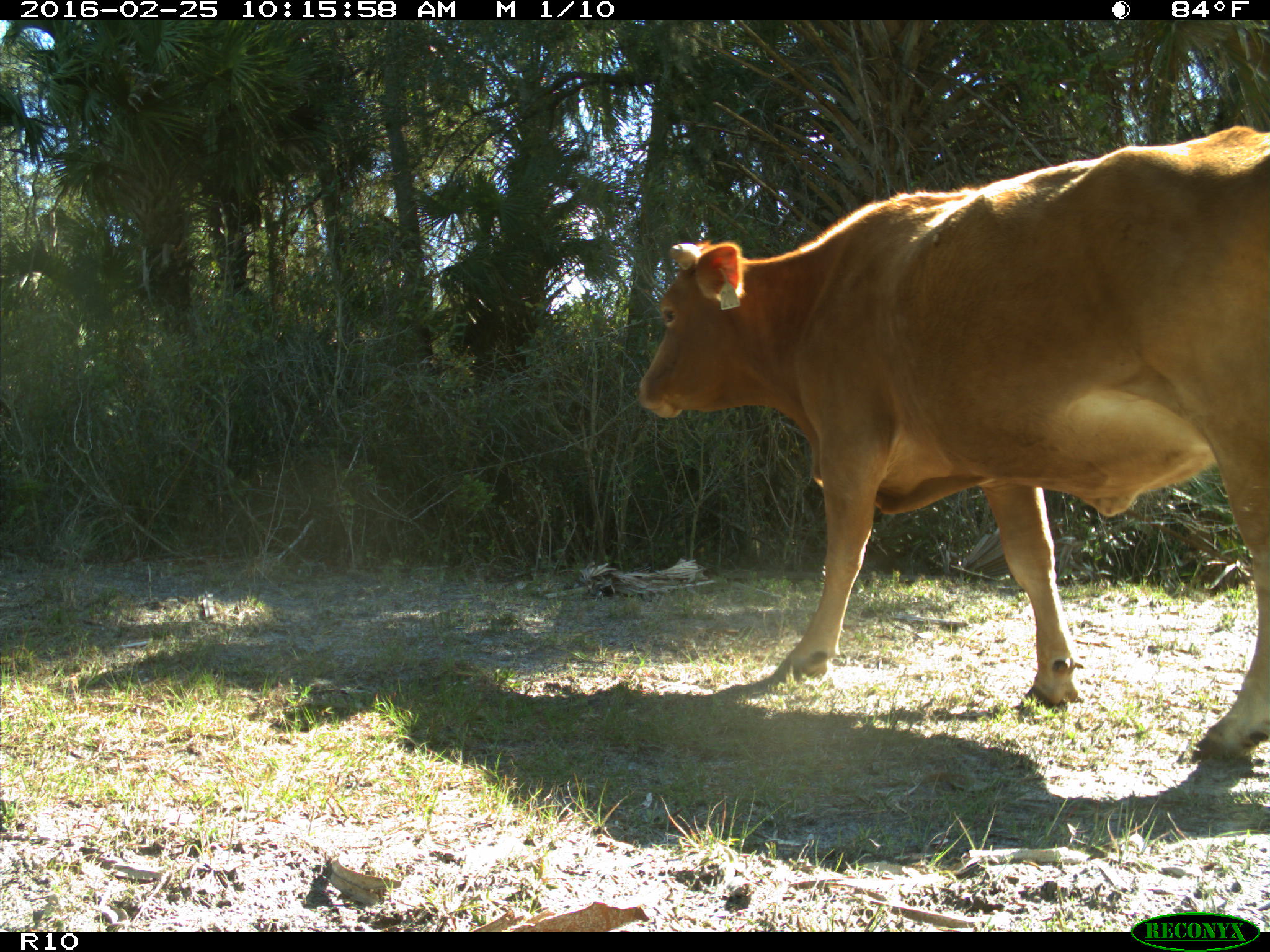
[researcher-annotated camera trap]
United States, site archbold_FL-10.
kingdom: Animalia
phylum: Chordata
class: Mammalia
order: Artiodactyla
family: Bovidae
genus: Bos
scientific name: Bos taurus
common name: domestic cow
Bos taurus (domestic cow).